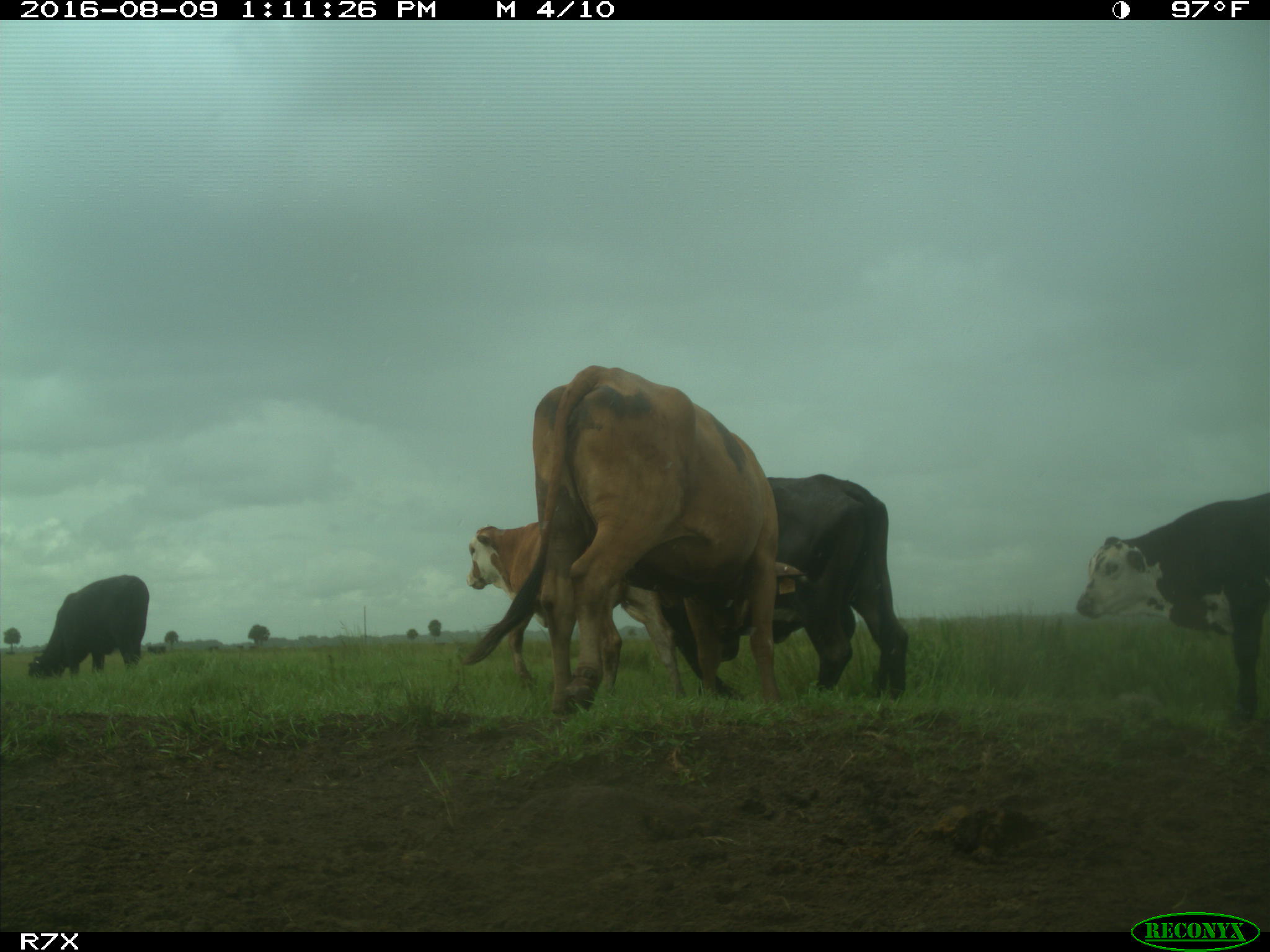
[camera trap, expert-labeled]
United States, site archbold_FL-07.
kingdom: Animalia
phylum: Chordata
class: Mammalia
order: Artiodactyla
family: Bovidae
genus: Bos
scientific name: Bos taurus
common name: domestic cow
Bos taurus (domestic cow).